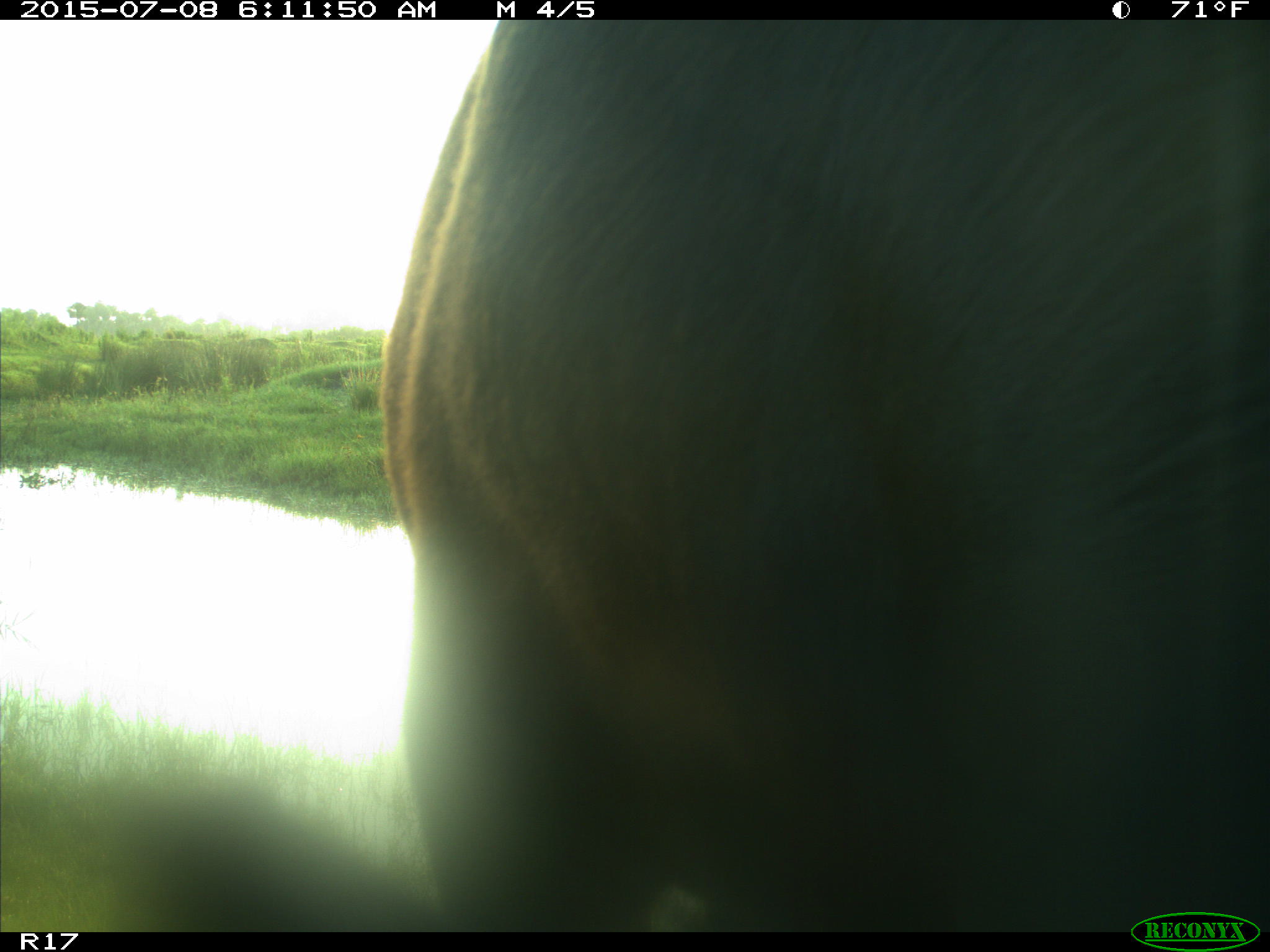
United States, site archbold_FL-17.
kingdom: Animalia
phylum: Chordata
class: Mammalia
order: Artiodactyla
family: Bovidae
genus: Bos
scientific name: Bos taurus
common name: domestic cow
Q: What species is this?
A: Bos taurus (domestic cow).